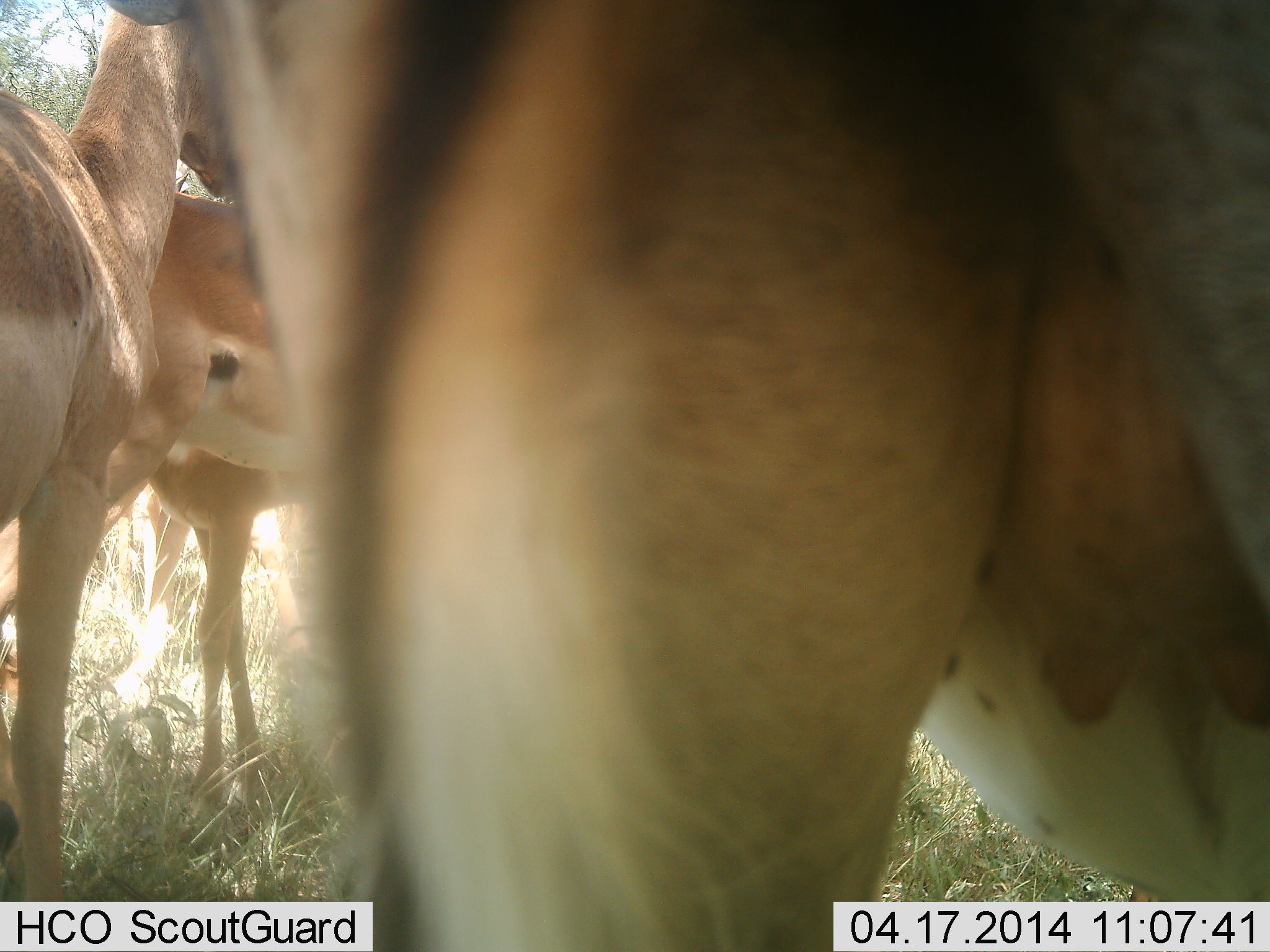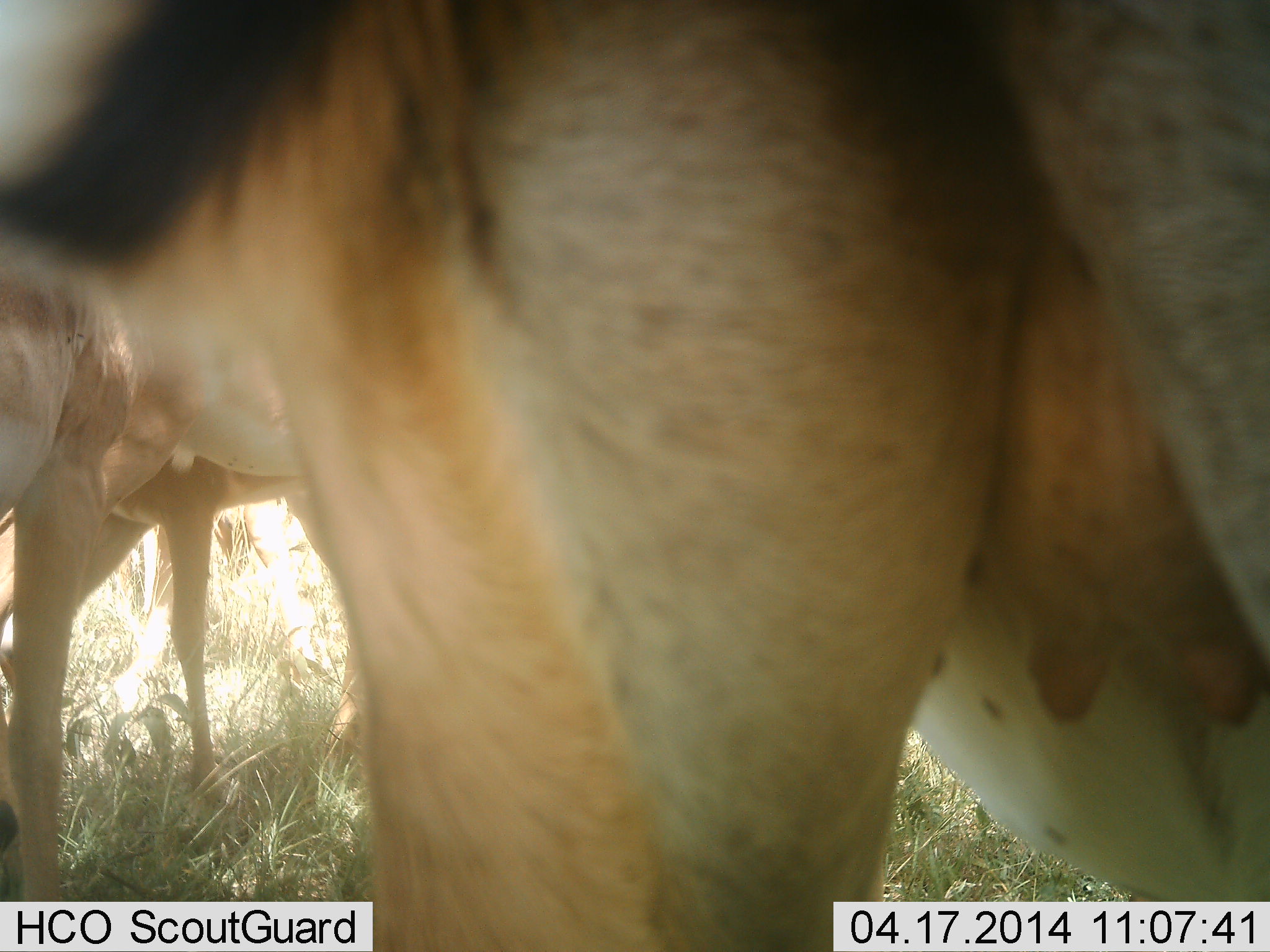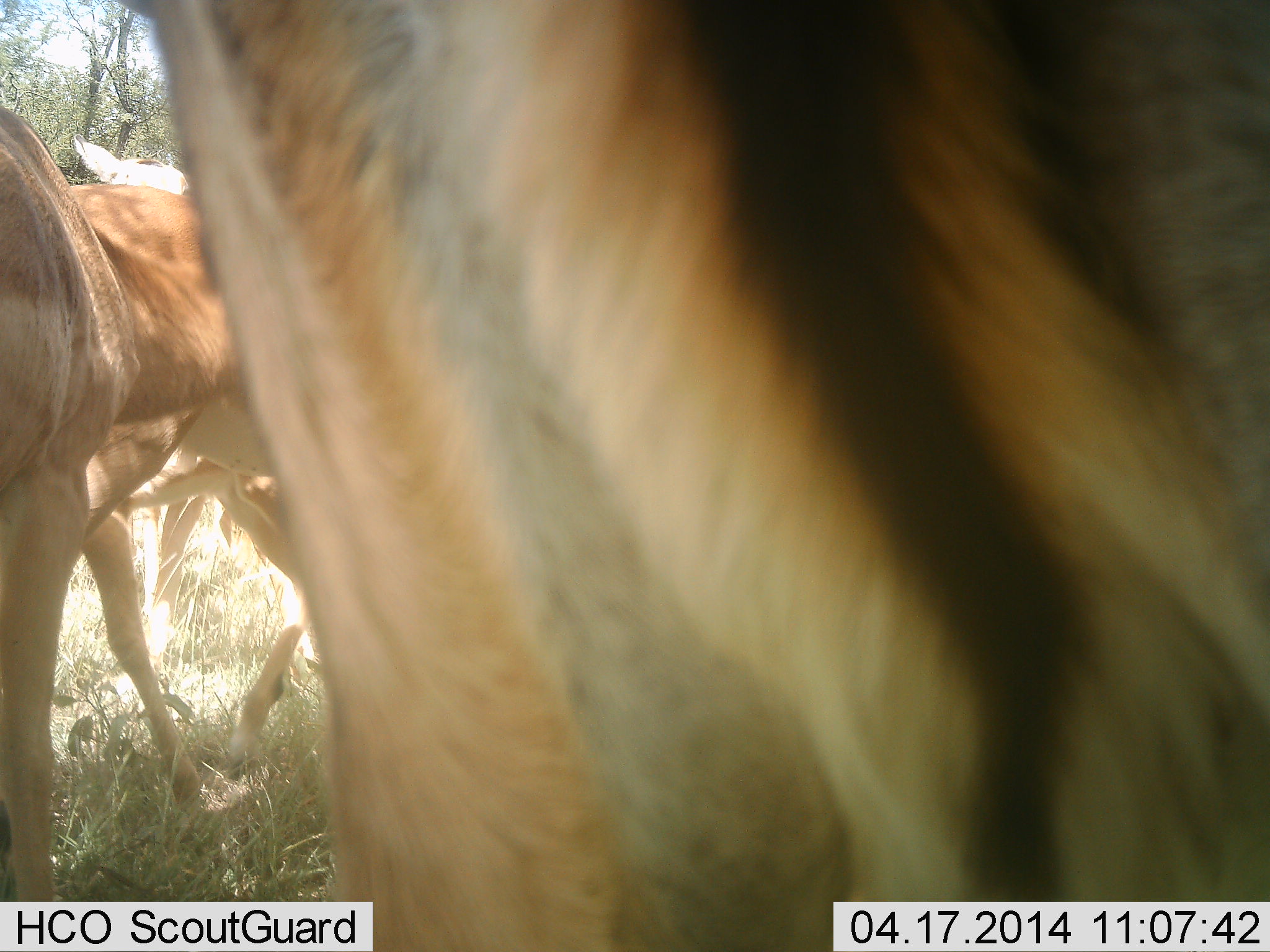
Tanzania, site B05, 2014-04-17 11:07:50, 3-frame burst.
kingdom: Animalia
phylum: Chordata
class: Mammalia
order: Artiodactyla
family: Bovidae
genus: Aepyceros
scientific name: Aepyceros melampus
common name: impala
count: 4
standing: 80%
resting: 0%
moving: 30%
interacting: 10%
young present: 30%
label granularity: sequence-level